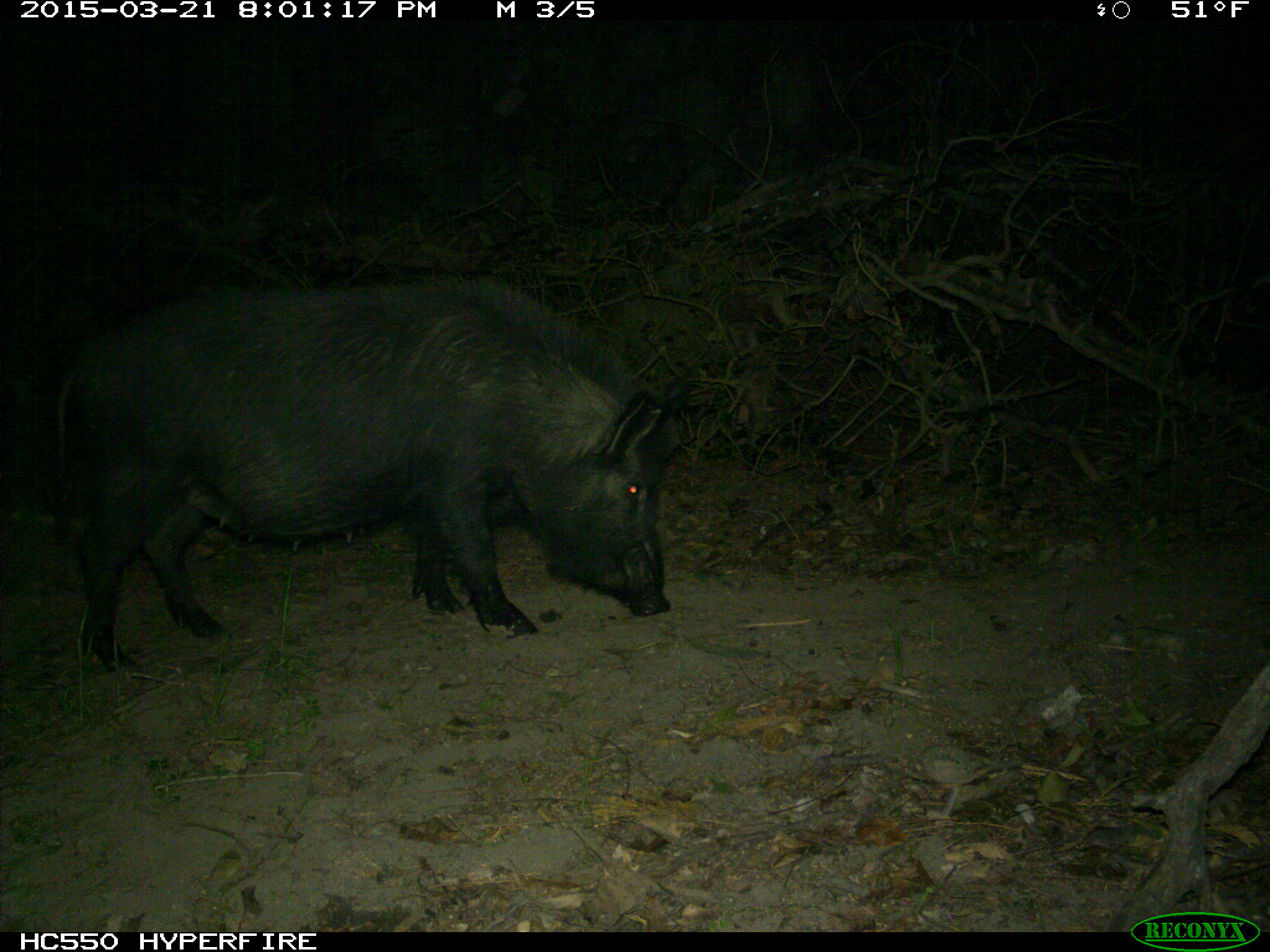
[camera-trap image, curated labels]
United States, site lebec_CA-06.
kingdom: Animalia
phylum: Chordata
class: Mammalia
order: Artiodactyla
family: Suidae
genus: Sus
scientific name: Sus scrofa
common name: wild boar